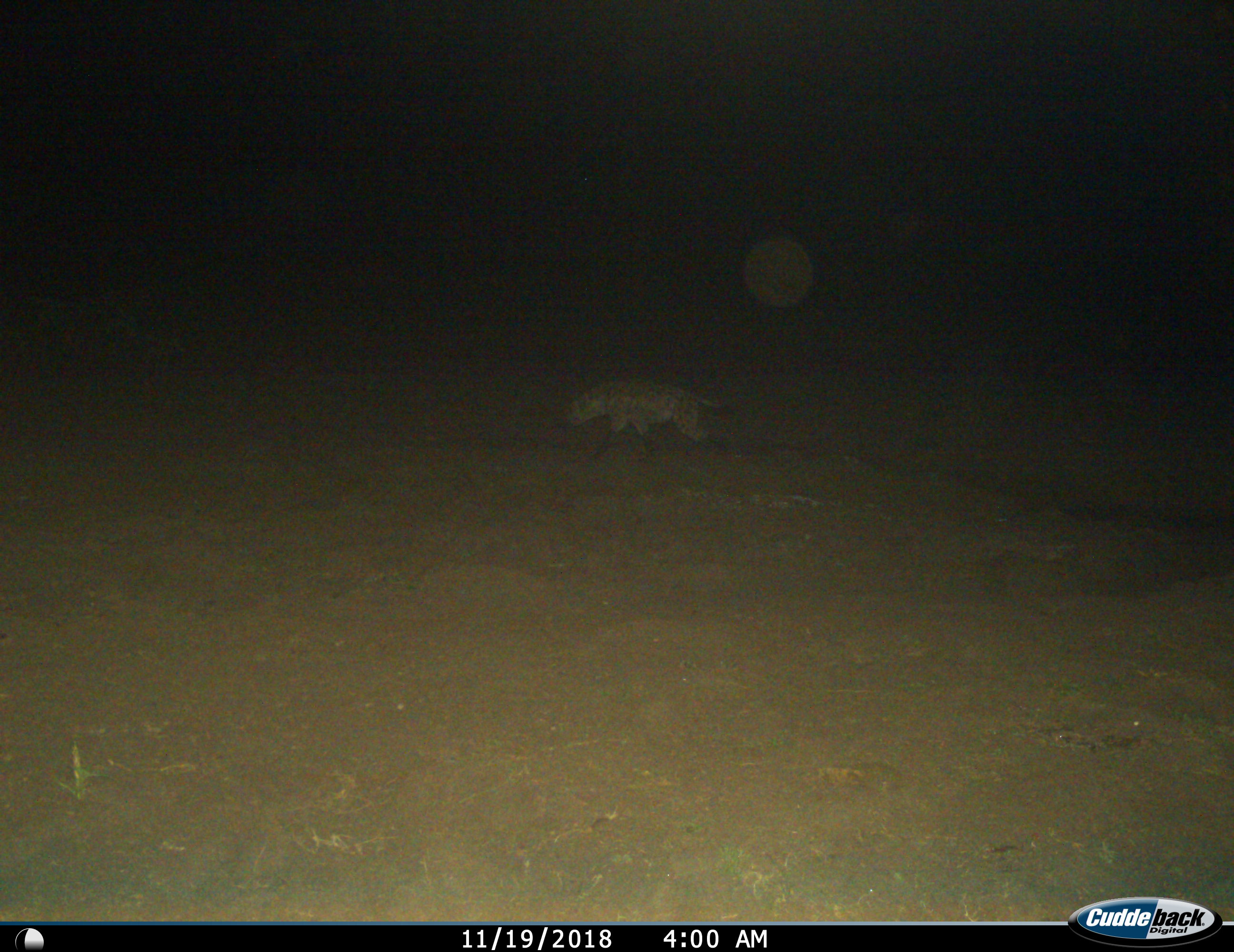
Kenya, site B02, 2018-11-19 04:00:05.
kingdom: Animalia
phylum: Chordata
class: Mammalia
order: Carnivora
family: Hyaenidae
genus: Crocuta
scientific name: Crocuta crocuta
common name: spotted hyena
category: hyenaspotted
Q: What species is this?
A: Hyenaspotted (spotted hyena) (Crocuta crocuta).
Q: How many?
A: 1.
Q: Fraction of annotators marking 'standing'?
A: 0%.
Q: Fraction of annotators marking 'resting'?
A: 0%.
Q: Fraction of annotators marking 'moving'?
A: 100%.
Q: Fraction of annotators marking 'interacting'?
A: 0%.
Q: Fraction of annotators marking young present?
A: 0%.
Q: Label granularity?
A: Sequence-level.